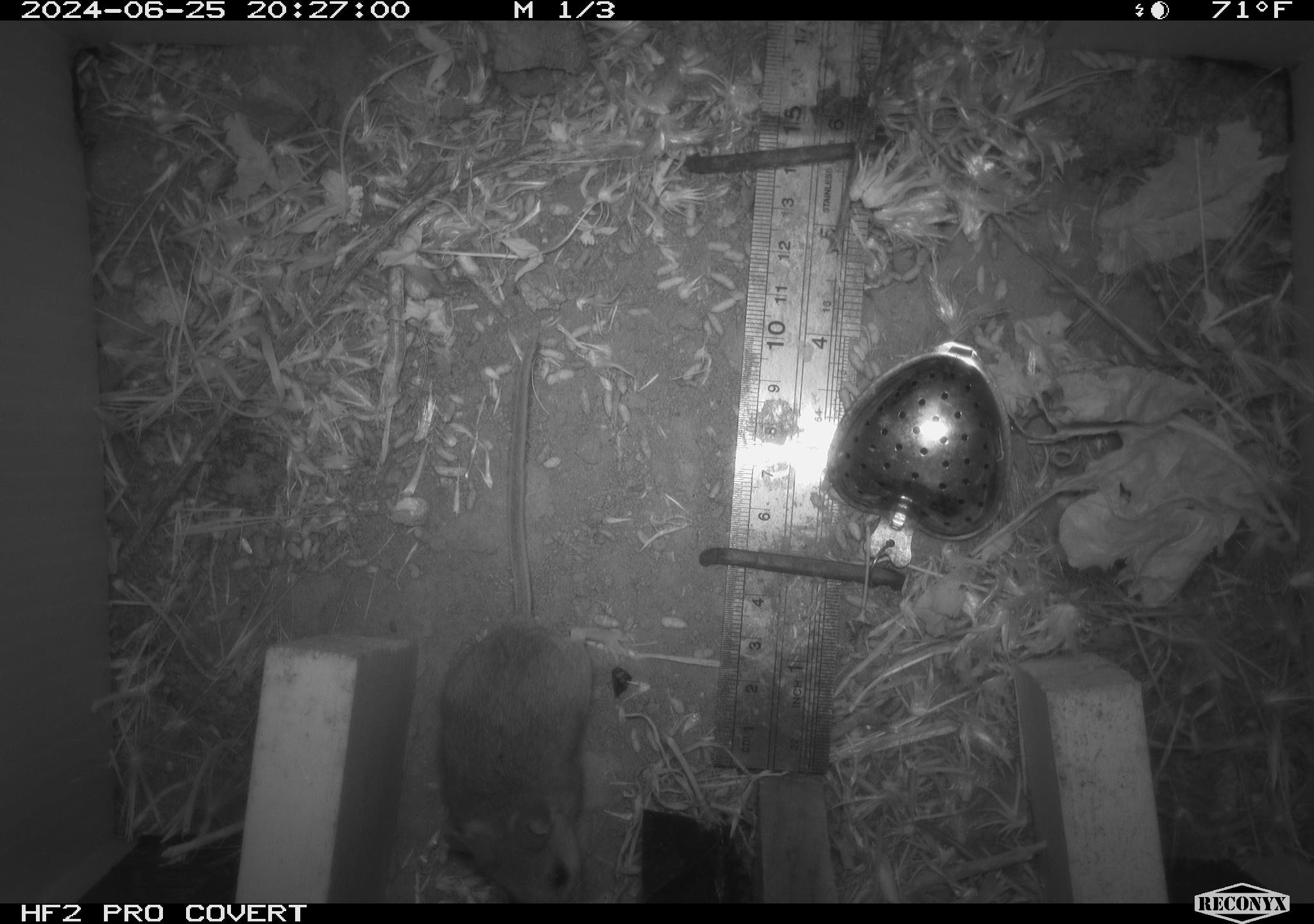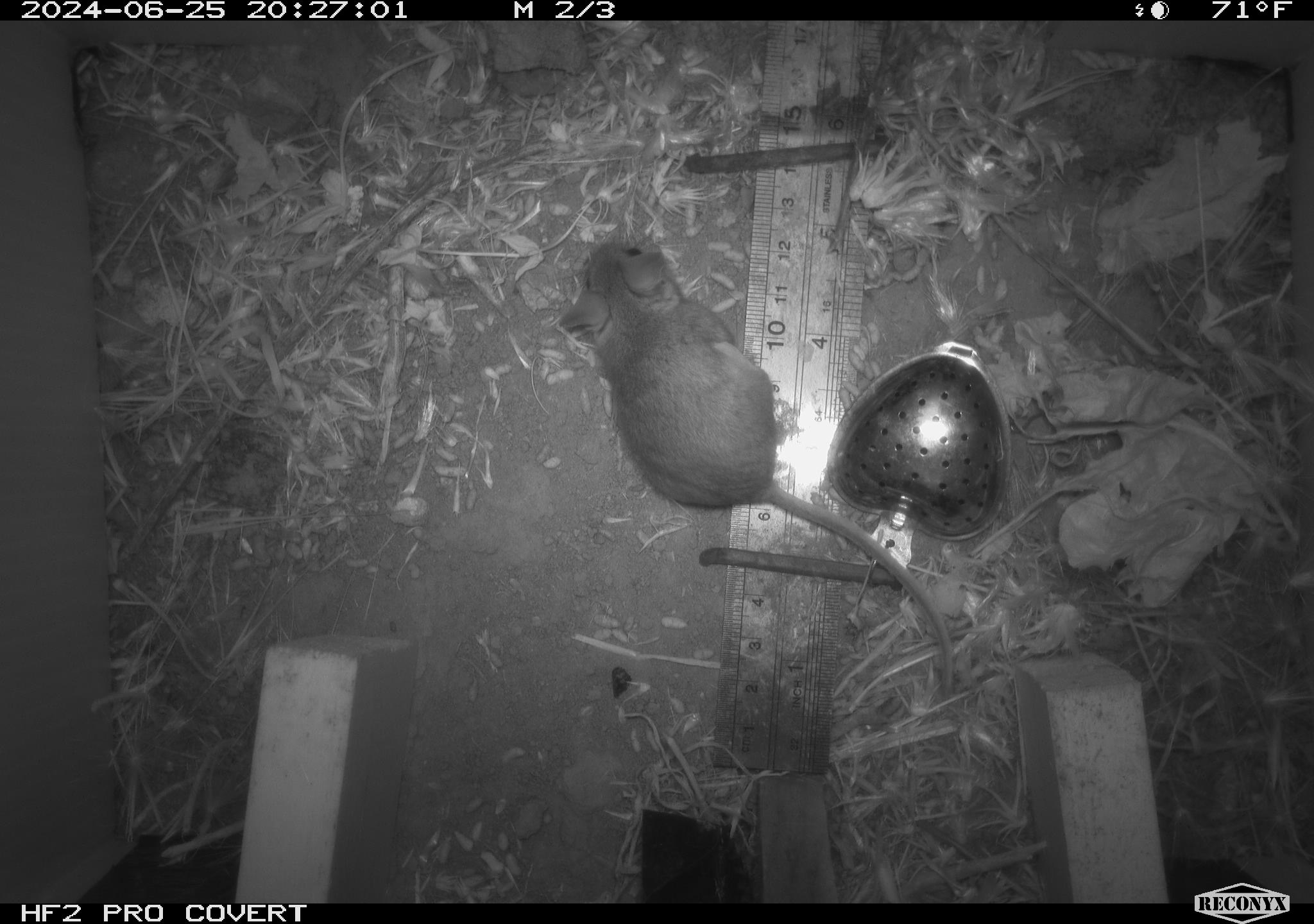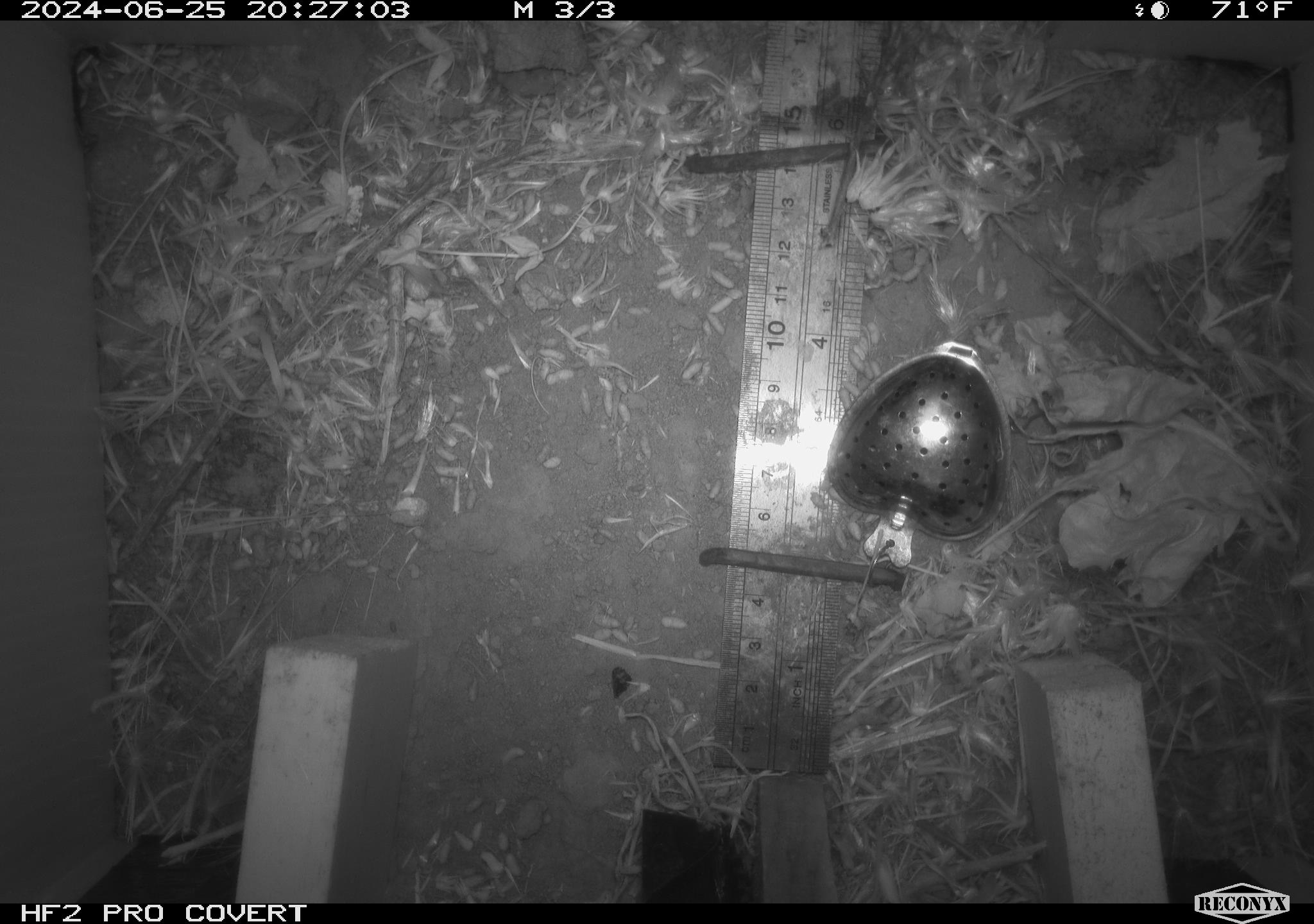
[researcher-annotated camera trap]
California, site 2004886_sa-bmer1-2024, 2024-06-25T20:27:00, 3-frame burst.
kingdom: Animalia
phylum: Chordata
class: Mammalia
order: Rodentia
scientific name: Rodentia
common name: mouse species